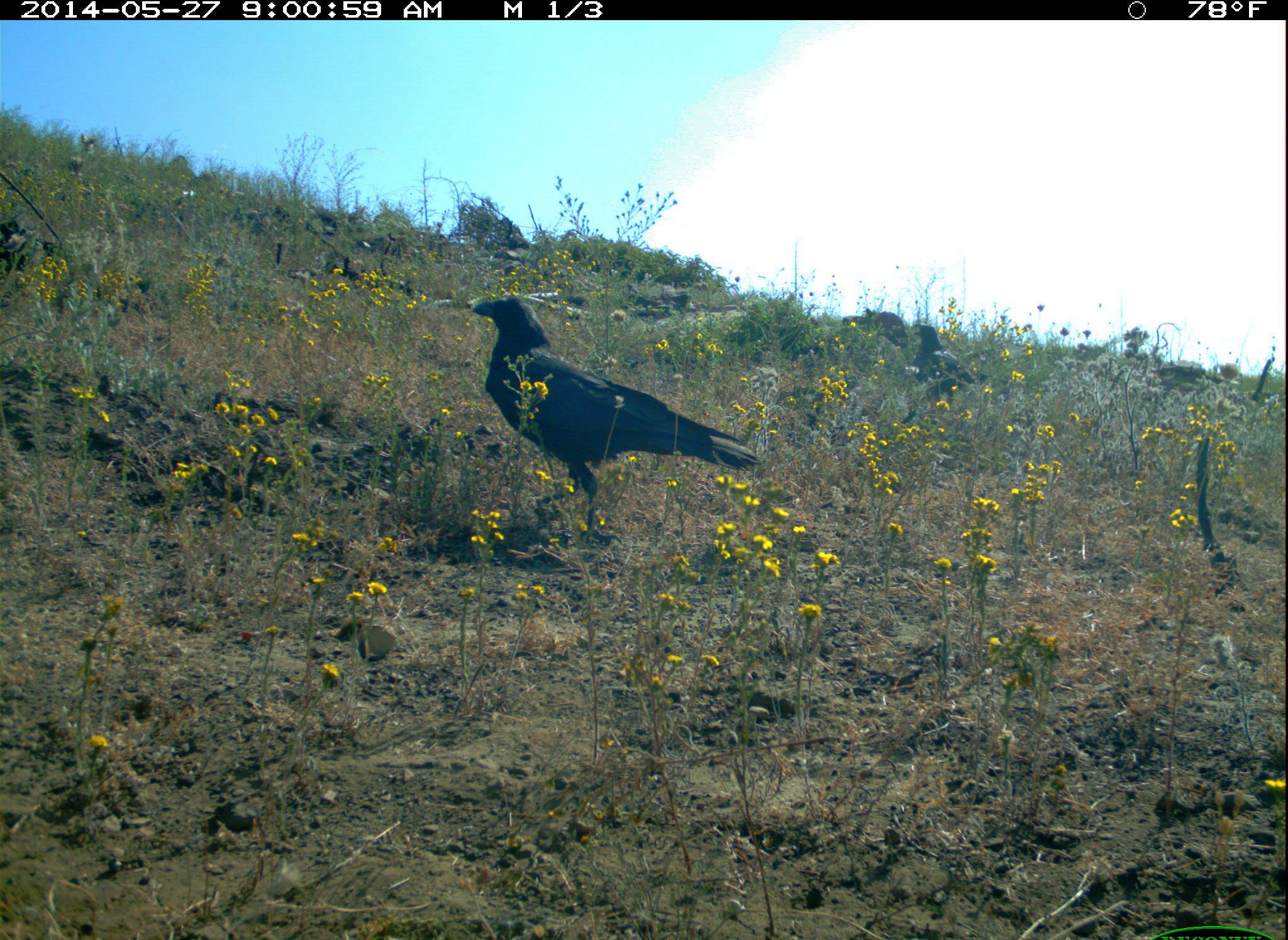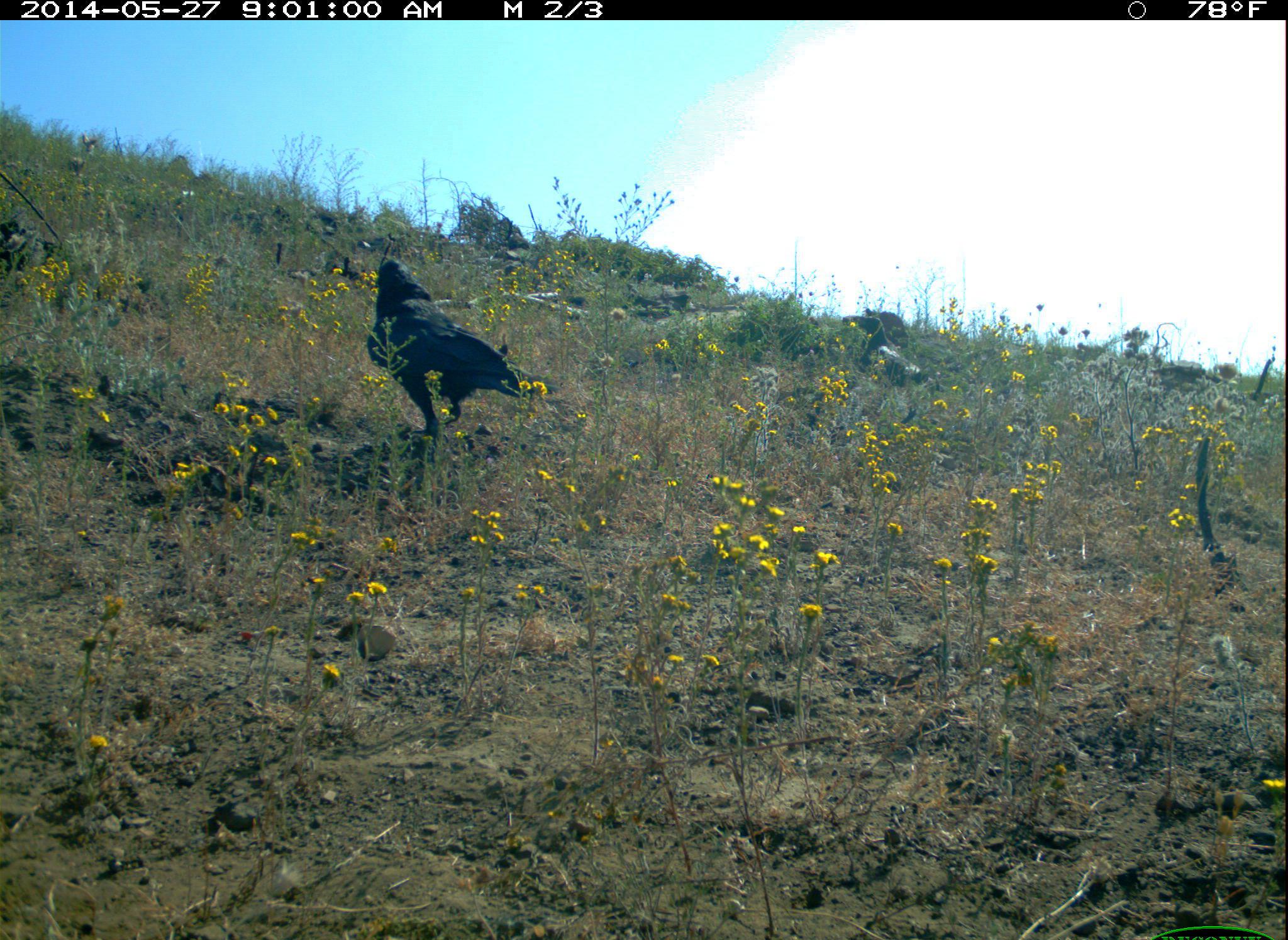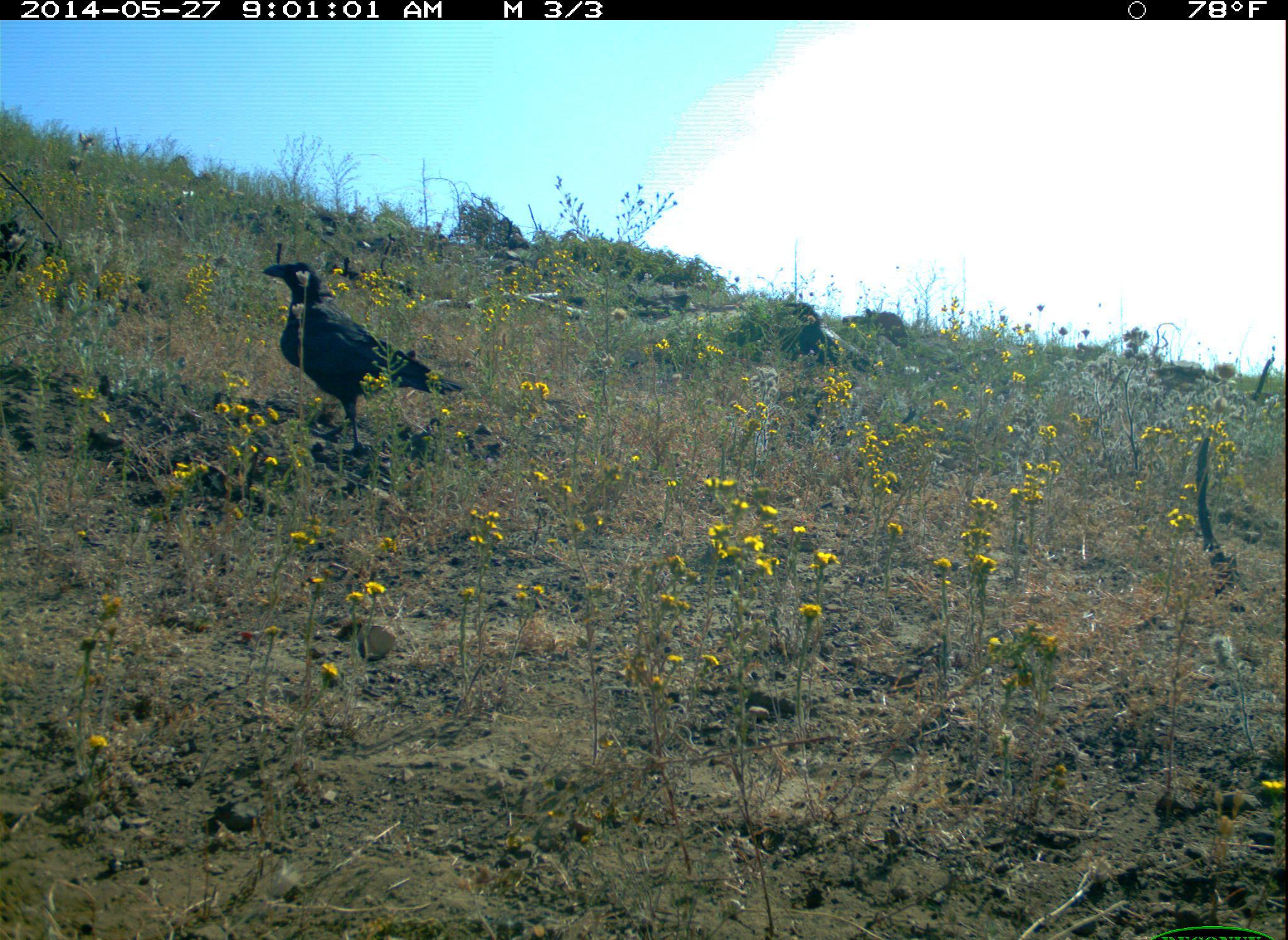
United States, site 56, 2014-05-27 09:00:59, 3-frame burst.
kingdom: Animalia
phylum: Chordata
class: Aves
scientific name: Aves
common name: bird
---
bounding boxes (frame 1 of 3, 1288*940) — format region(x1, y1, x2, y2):
bird: region(468, 293, 765, 550); region(911, 319, 988, 401)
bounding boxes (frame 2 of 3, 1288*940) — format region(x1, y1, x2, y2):
bird: region(365, 257, 537, 446); region(852, 313, 951, 427)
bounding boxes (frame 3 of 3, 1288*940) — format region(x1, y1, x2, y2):
bird: region(262, 258, 473, 460); region(780, 301, 879, 376)